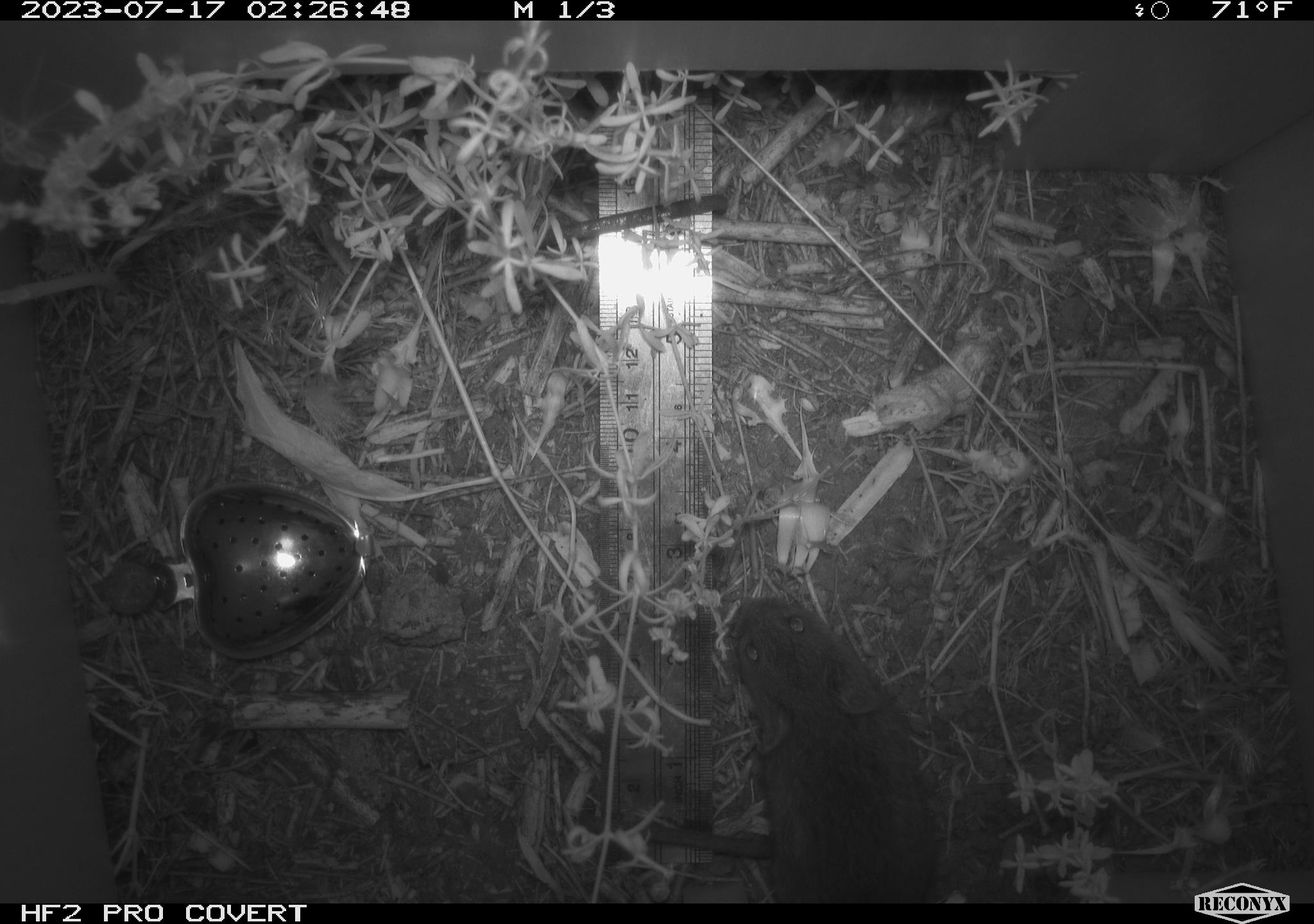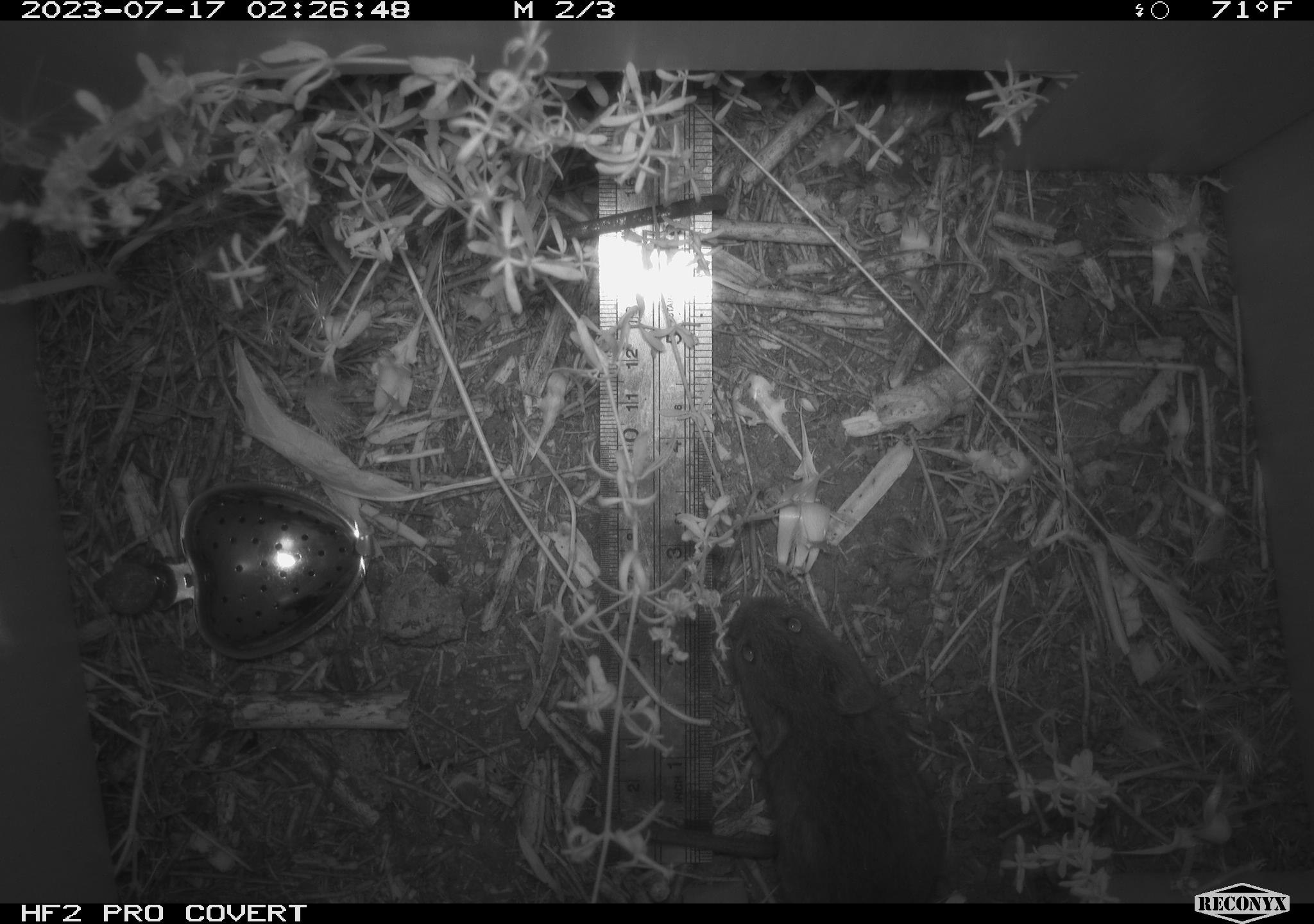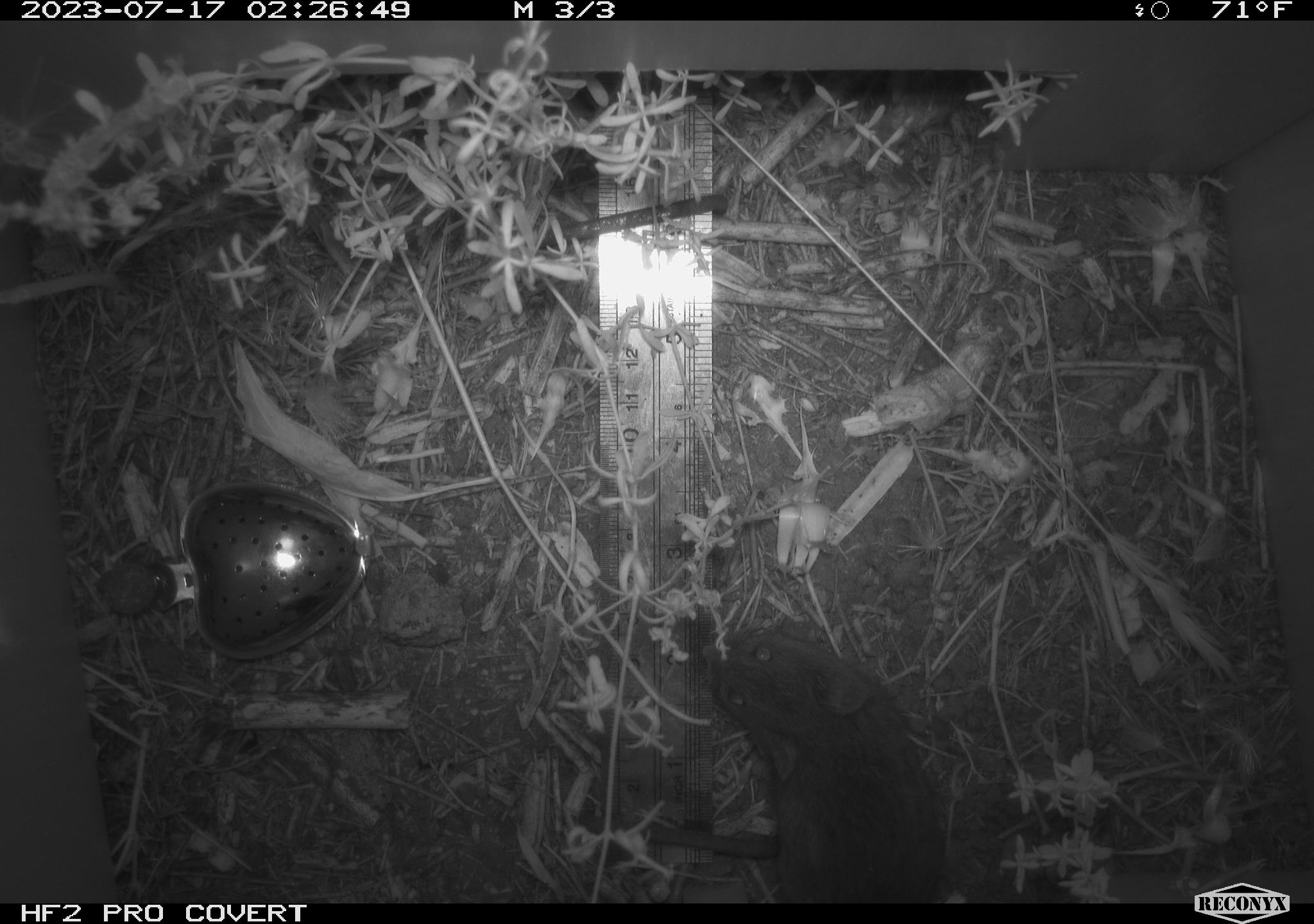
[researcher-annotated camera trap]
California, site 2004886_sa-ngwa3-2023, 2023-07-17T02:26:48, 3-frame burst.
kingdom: Animalia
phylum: Chordata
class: Mammalia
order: Rodentia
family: Cricetidae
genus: Microtus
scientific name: Microtus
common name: meadow vole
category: microtus species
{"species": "microtus species (meadow vole) (Microtus)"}